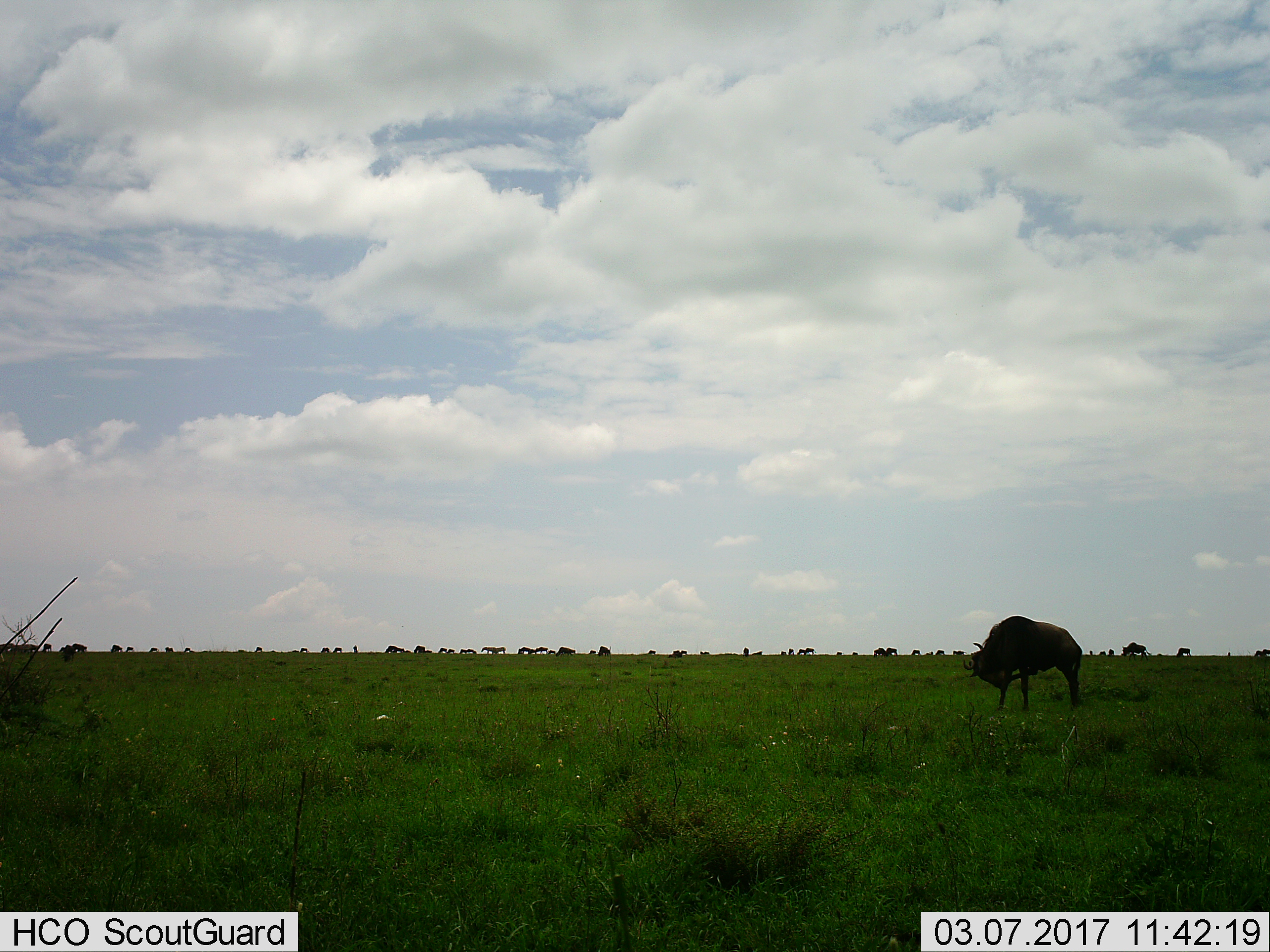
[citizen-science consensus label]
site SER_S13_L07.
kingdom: Animalia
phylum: Chordata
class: Mammalia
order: Artiodactyla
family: Bovidae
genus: Connochaetes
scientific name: Connochaetes taurinus taurinus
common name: blue wildebeest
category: wildebeestblue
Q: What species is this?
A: Wildebeestblue (blue wildebeest) (Connochaetes taurinus taurinus).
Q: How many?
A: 11-50.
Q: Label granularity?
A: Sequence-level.